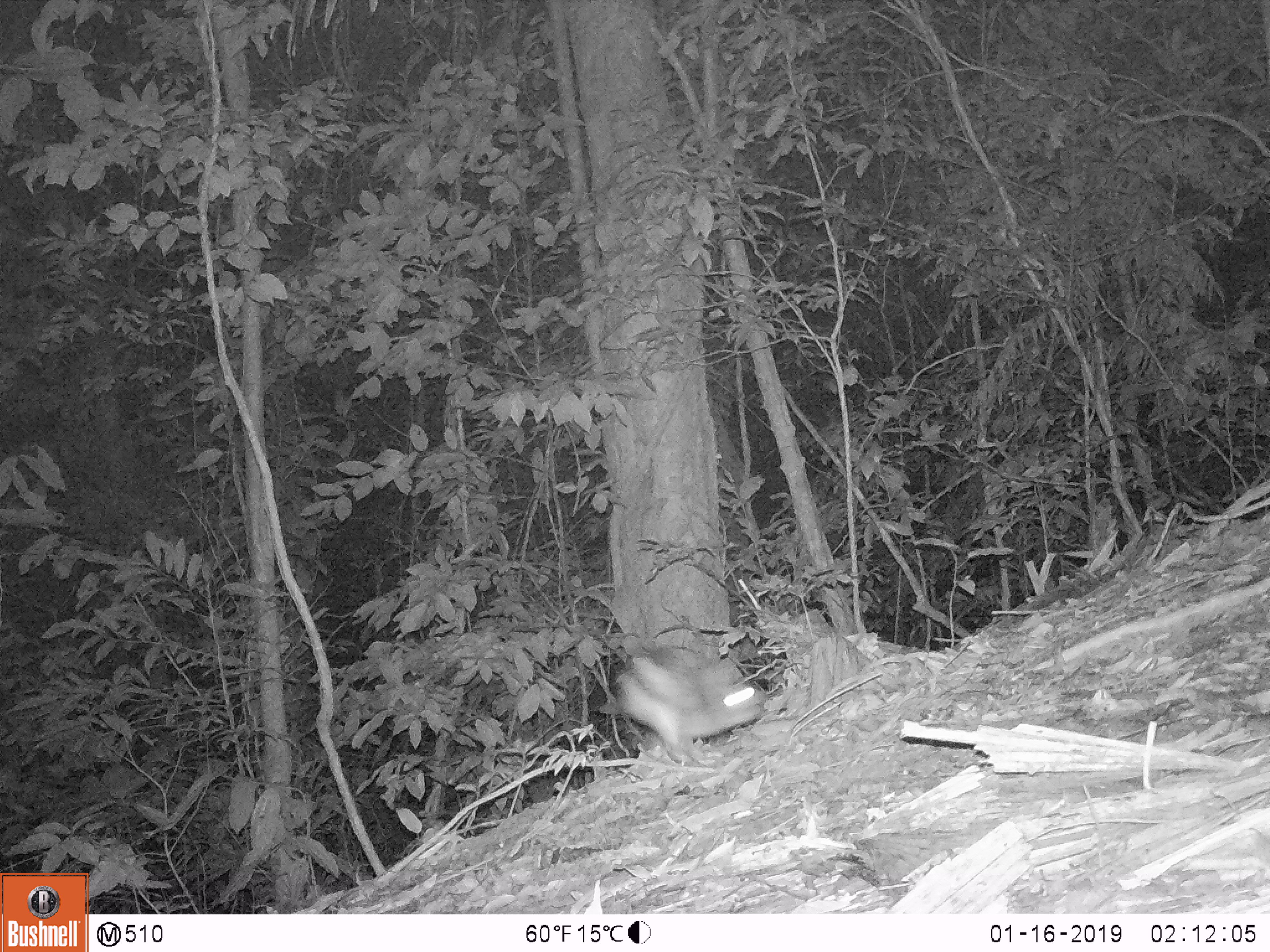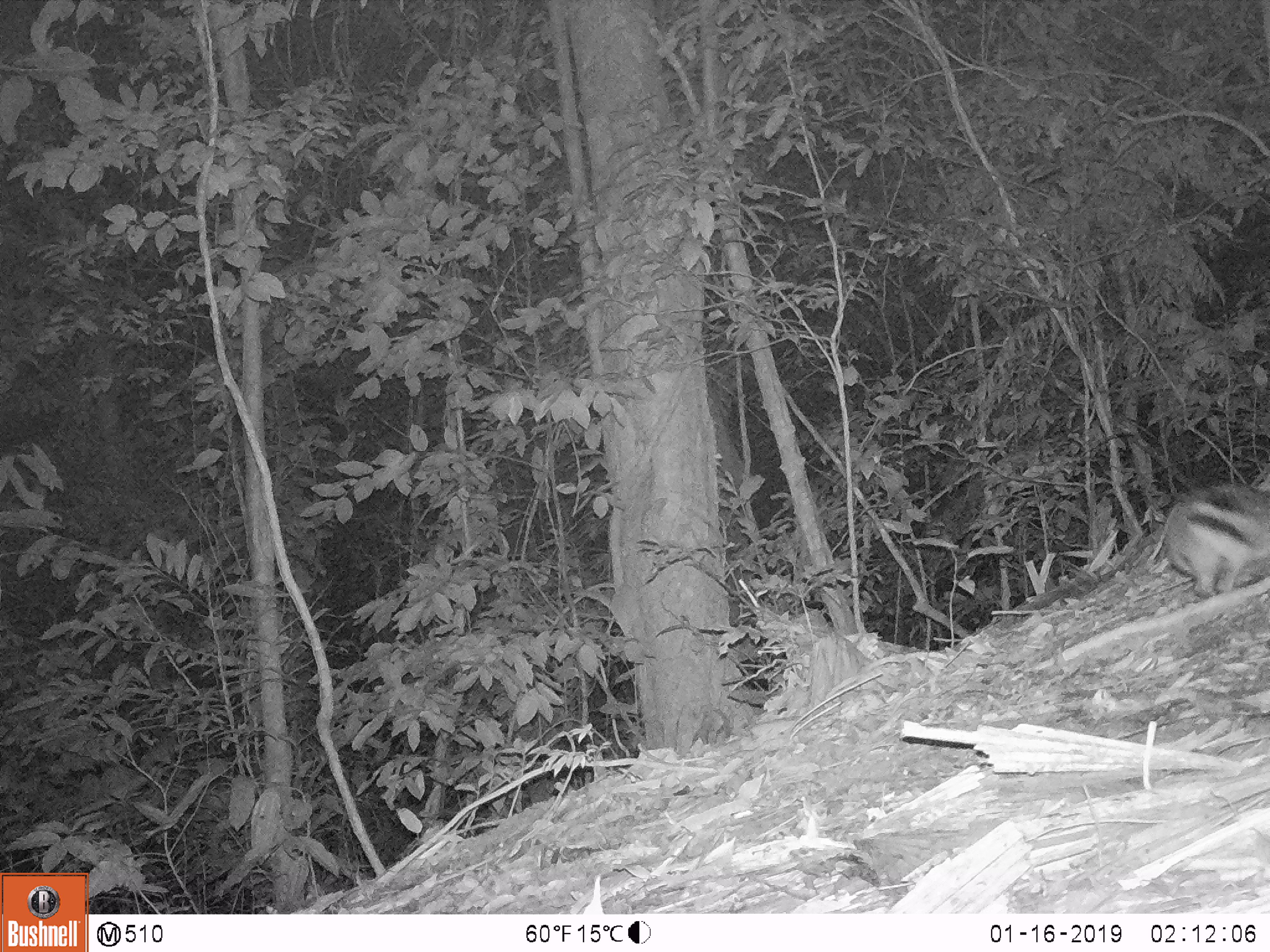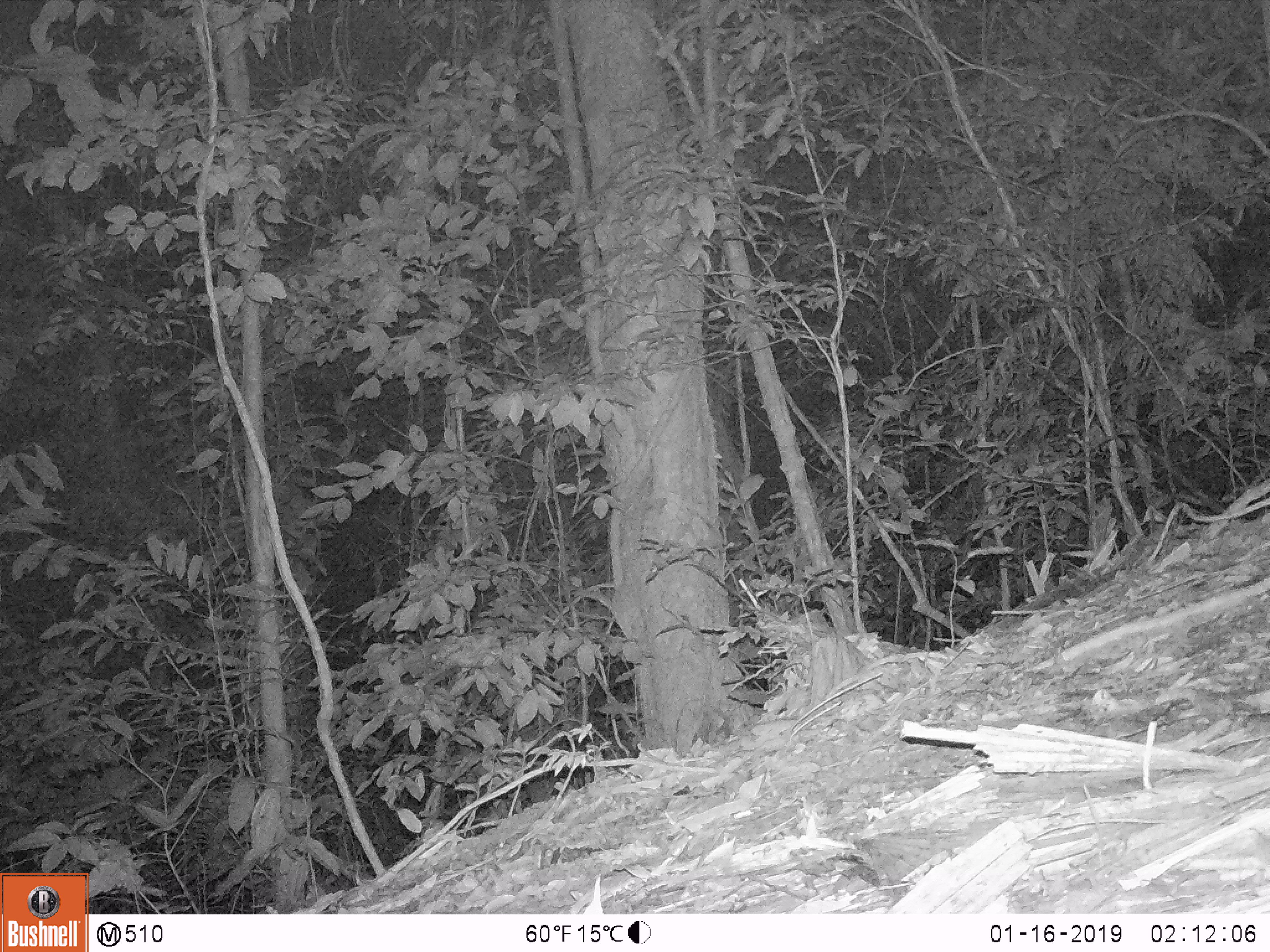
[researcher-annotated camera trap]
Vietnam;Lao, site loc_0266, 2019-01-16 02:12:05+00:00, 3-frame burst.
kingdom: Animalia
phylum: Chordata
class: Mammalia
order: Lagomorpha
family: Leporidae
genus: Nesolagus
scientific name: Nesolagus timminsi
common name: annamite striped rabbit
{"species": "annamite striped rabbit (Nesolagus timminsi)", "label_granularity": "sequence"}